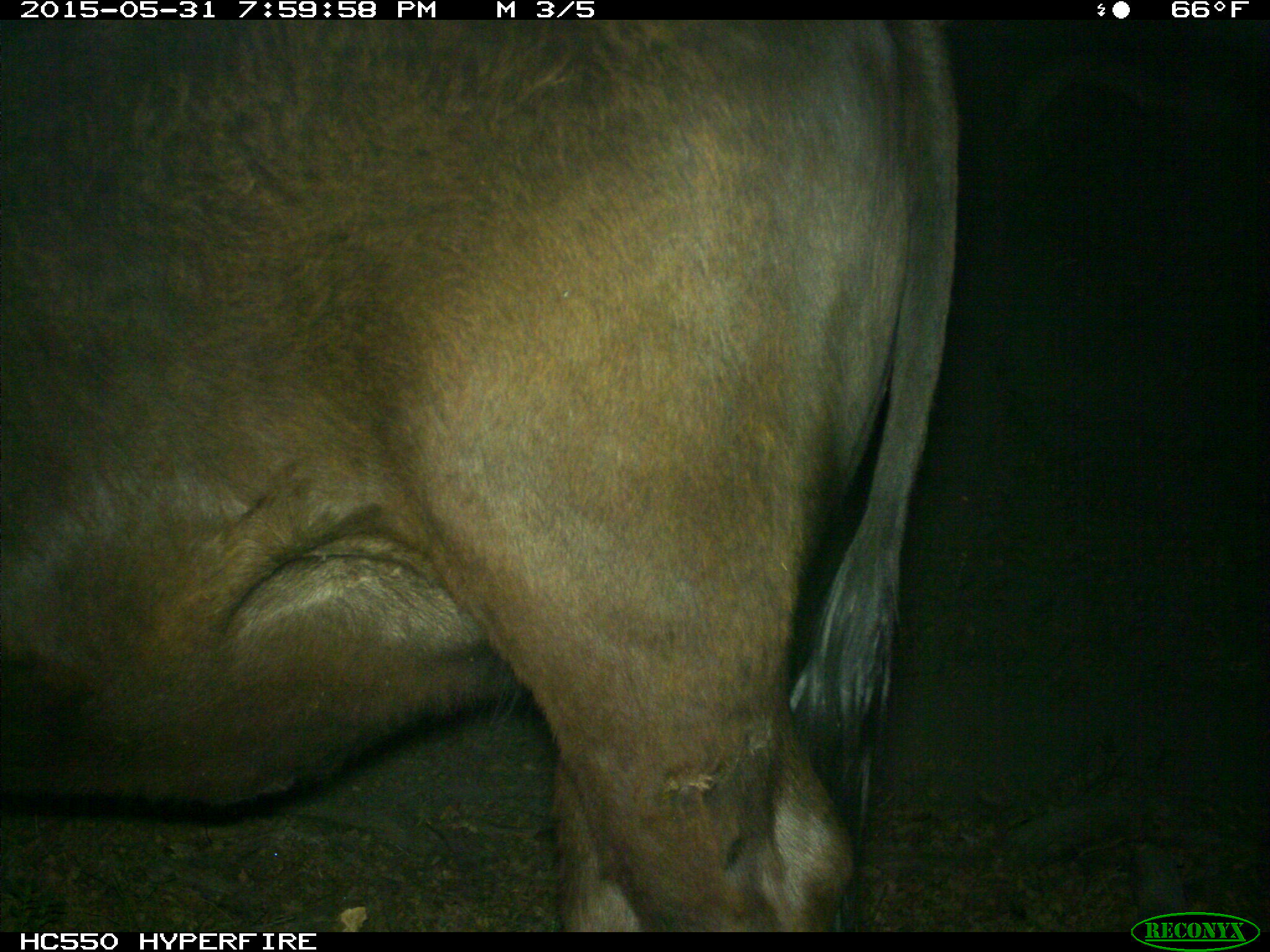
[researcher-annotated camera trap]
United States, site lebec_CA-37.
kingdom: Animalia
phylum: Chordata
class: Mammalia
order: Artiodactyla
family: Bovidae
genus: Bos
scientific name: Bos taurus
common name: domestic cow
Bos taurus (domestic cow).